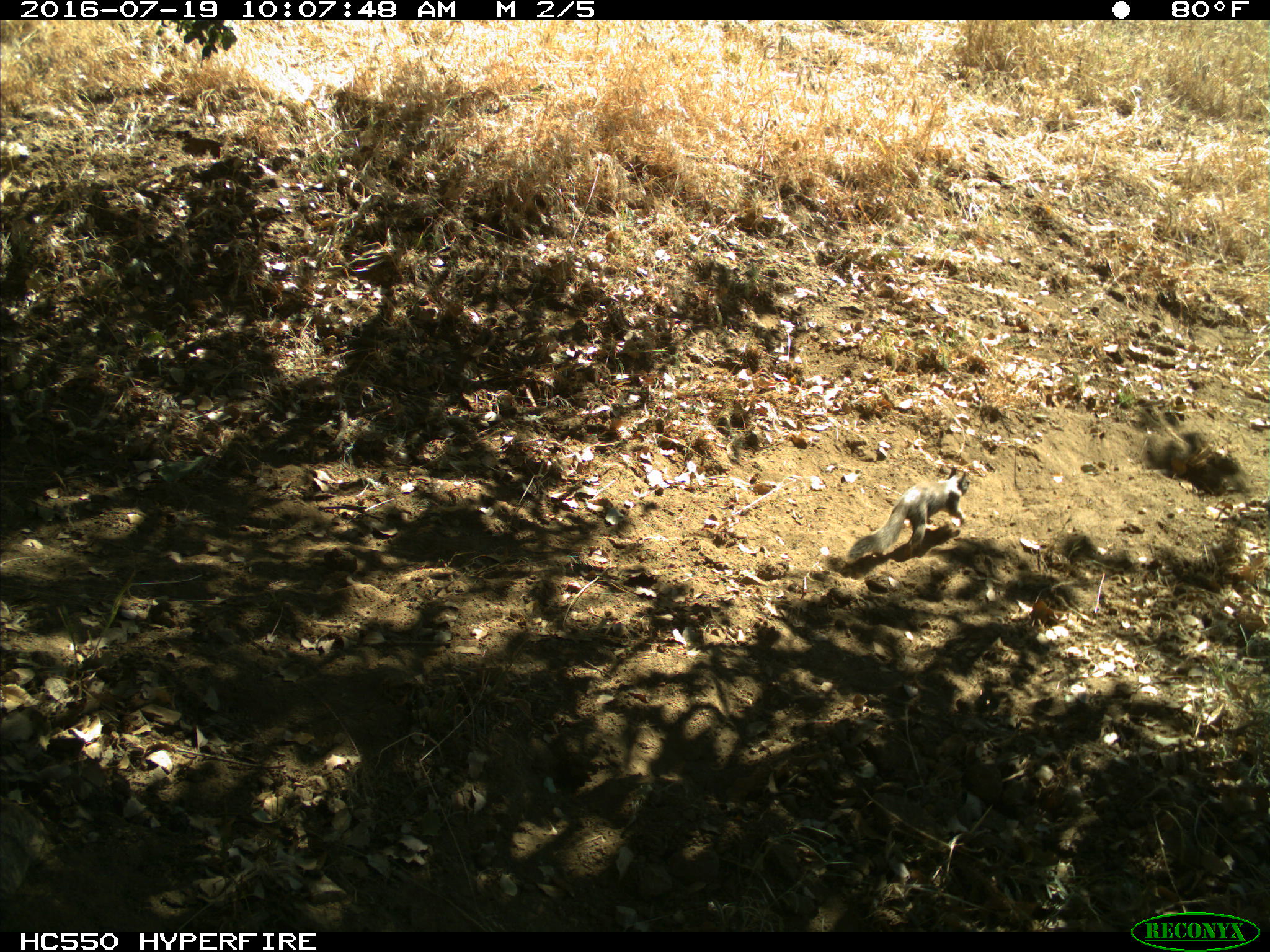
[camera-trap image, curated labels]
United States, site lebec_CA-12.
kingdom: Animalia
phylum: Chordata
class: Mammalia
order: Rodentia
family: Sciuridae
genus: Otospermophilus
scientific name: Otospermophilus beecheyi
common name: california ground squirrel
Otospermophilus beecheyi (california ground squirrel).